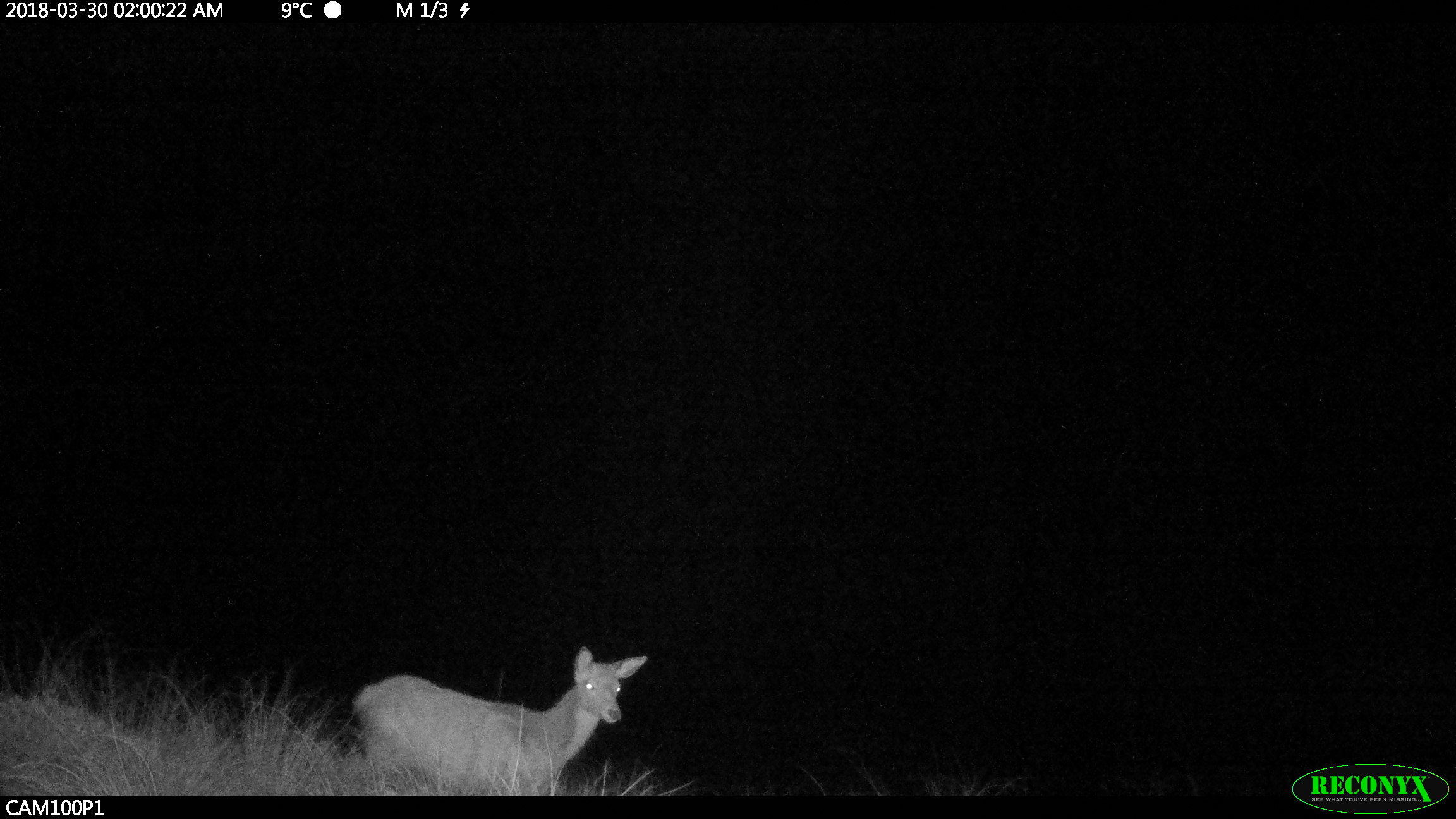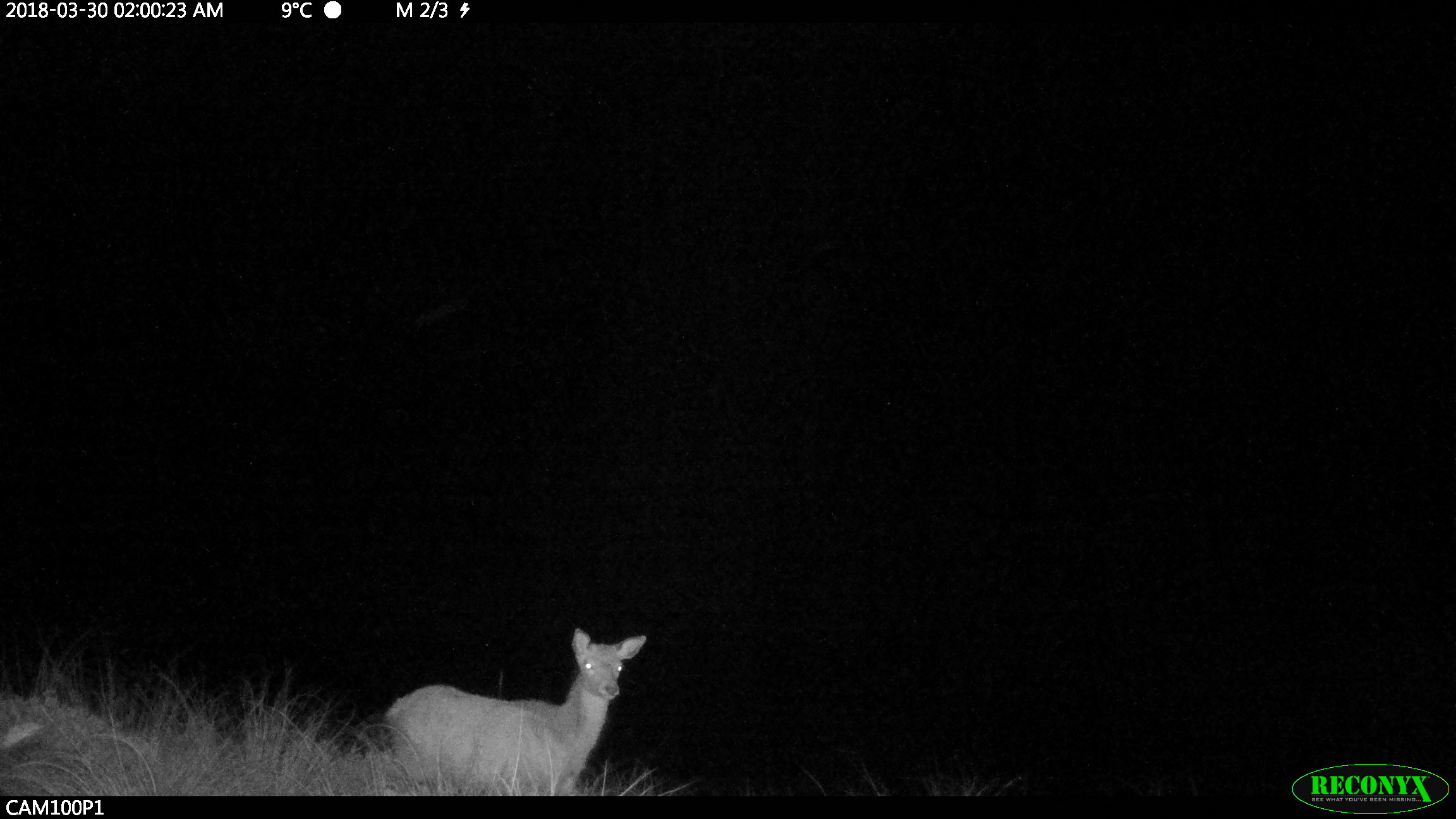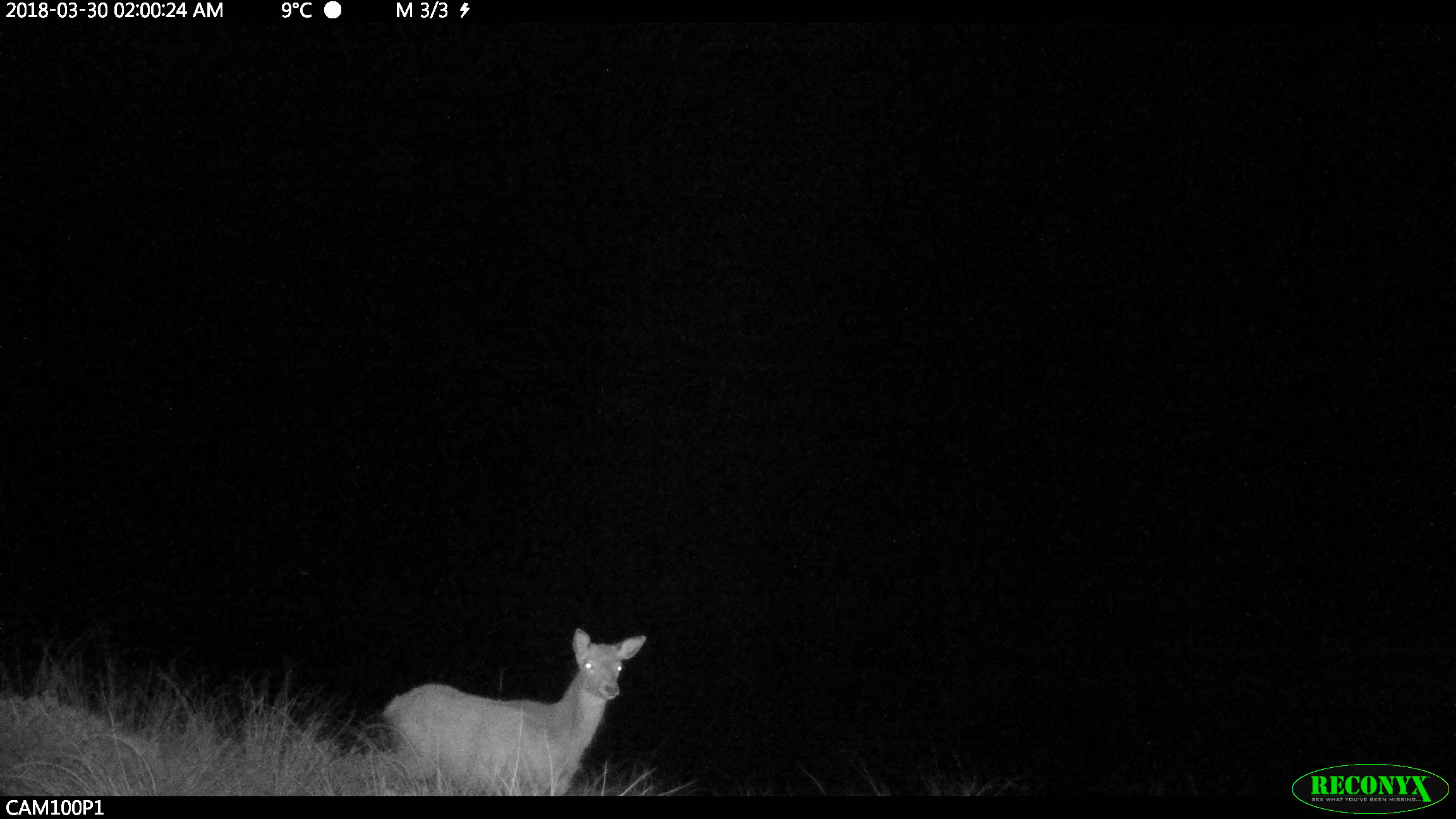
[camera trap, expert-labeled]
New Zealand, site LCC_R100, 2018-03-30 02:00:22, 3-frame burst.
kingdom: Animalia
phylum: Chordata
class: Mammalia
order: Artiodactyla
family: Cervidae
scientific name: Cervidae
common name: deer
Deer (Cervidae).